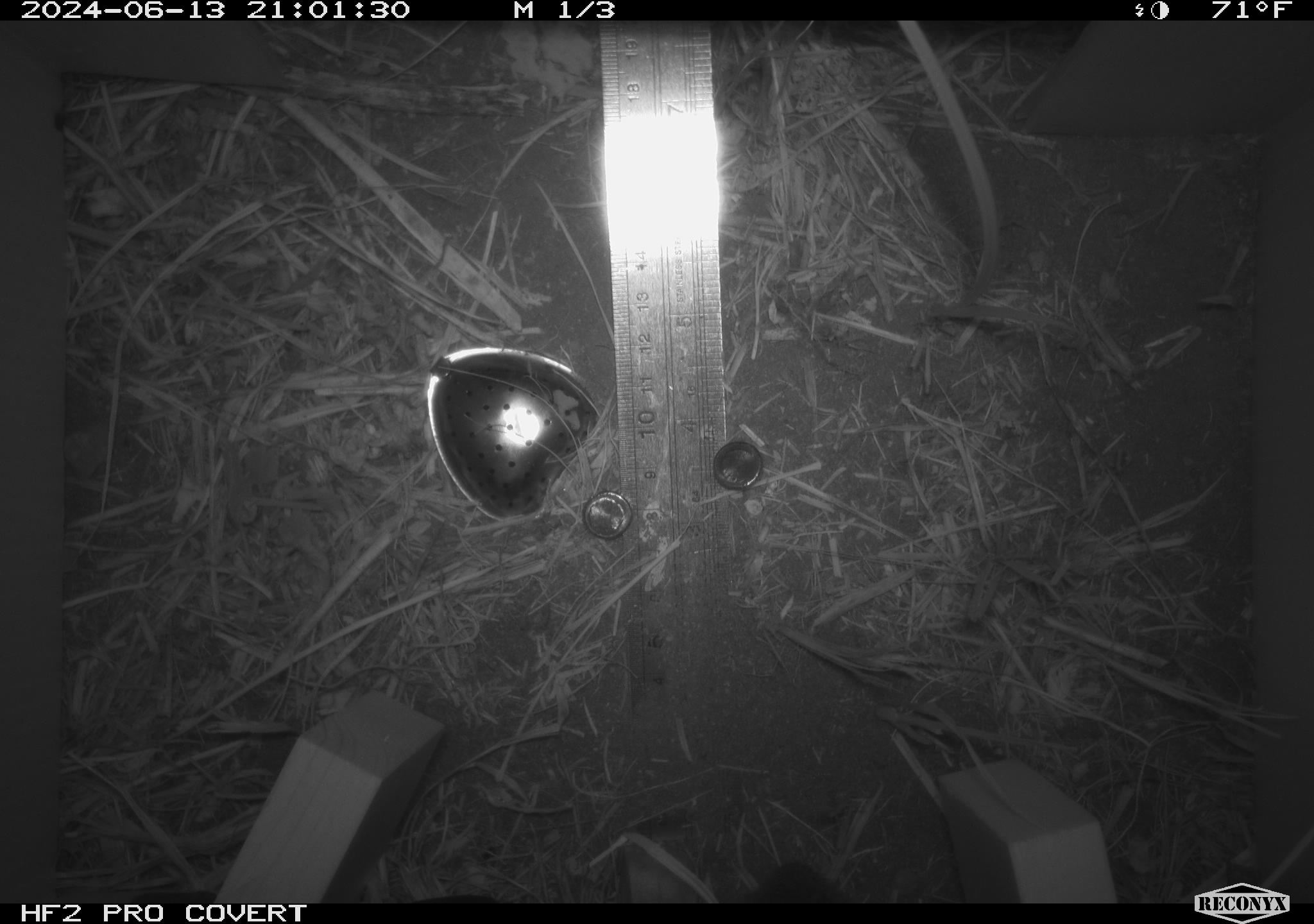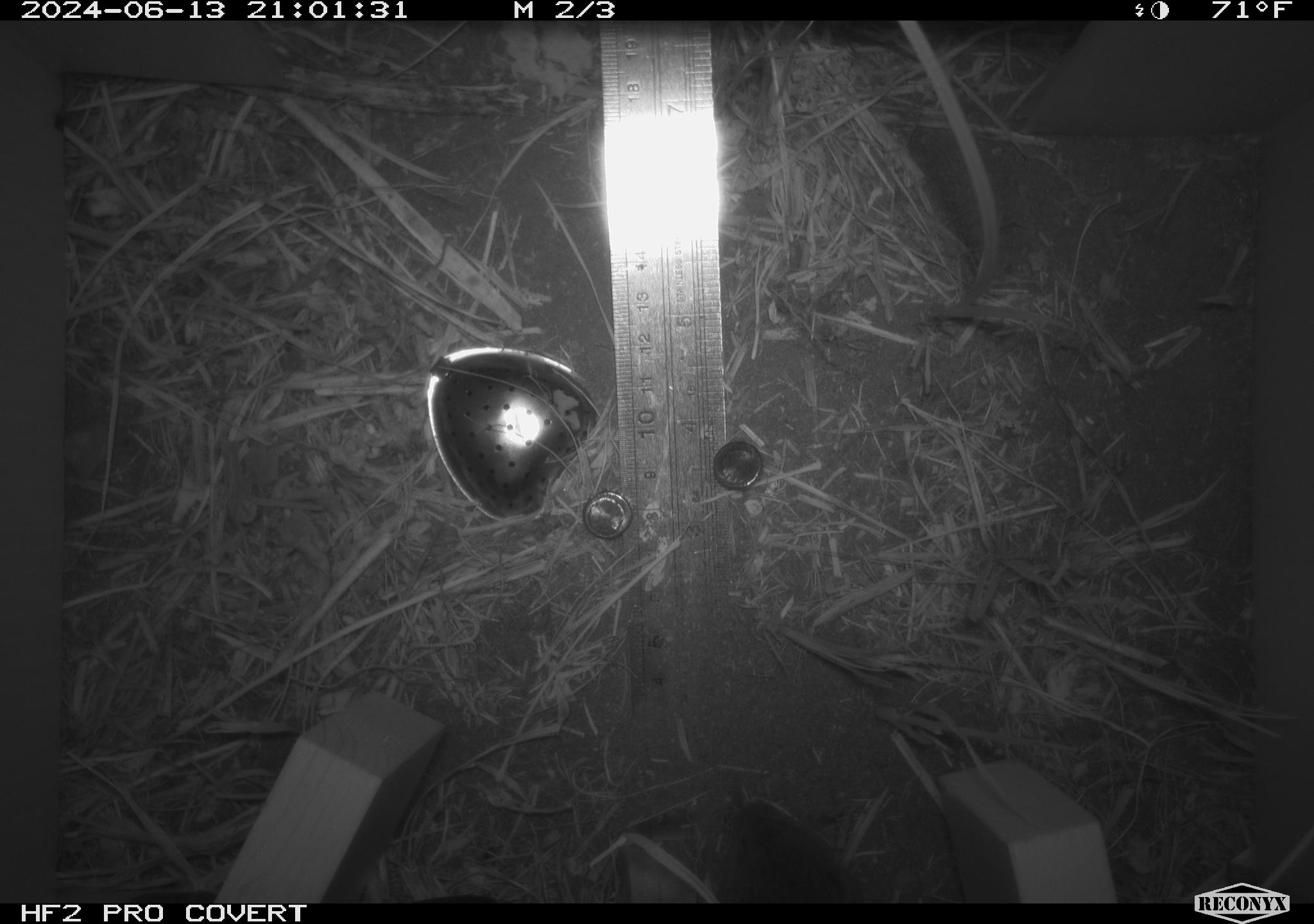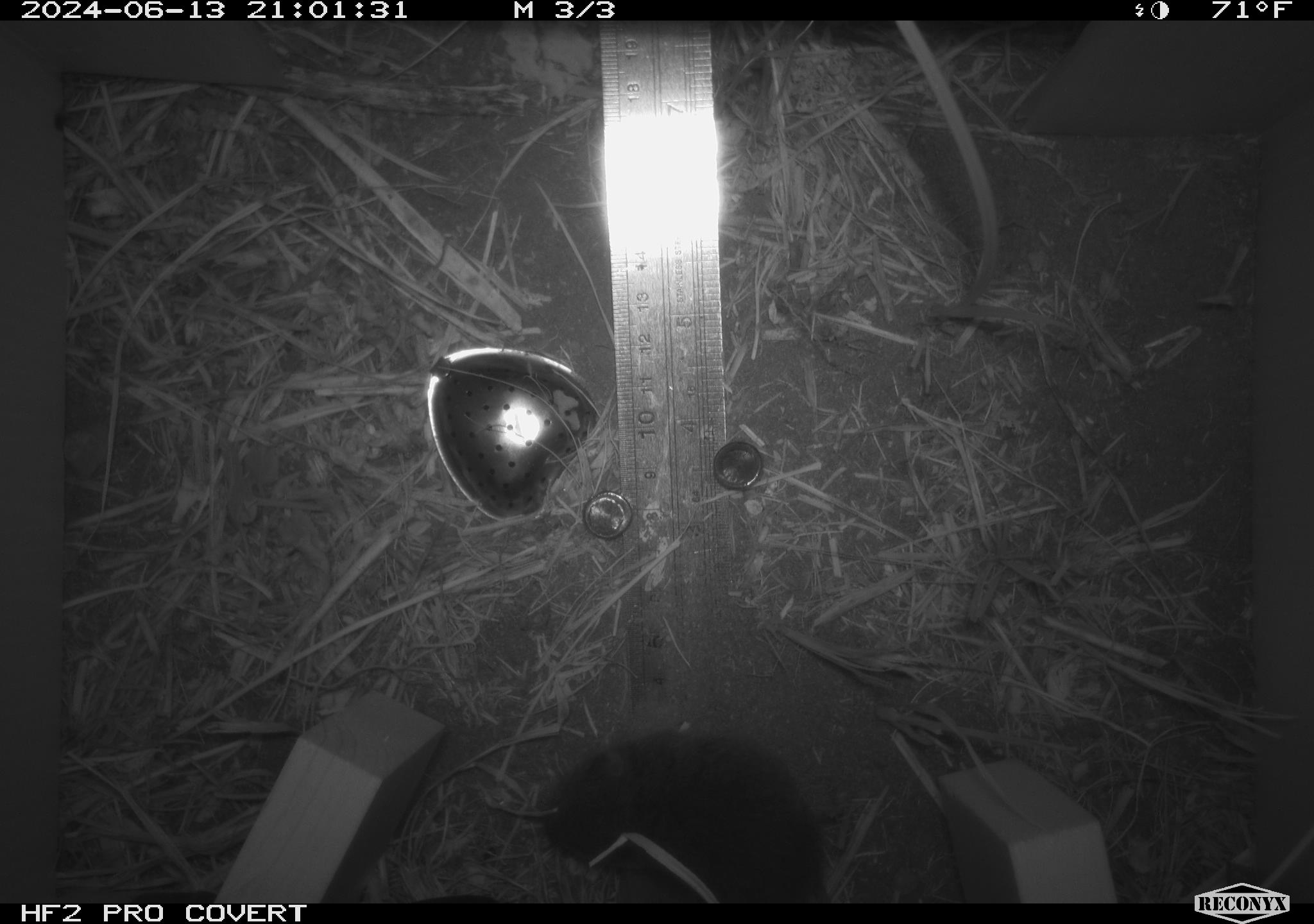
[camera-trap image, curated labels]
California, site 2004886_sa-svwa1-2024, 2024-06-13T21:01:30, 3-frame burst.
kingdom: Animalia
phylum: Chordata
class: Mammalia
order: Rodentia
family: Cricetidae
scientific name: Arvicolinae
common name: voles, lemmings, and muskrats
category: arvicolinae subfamily